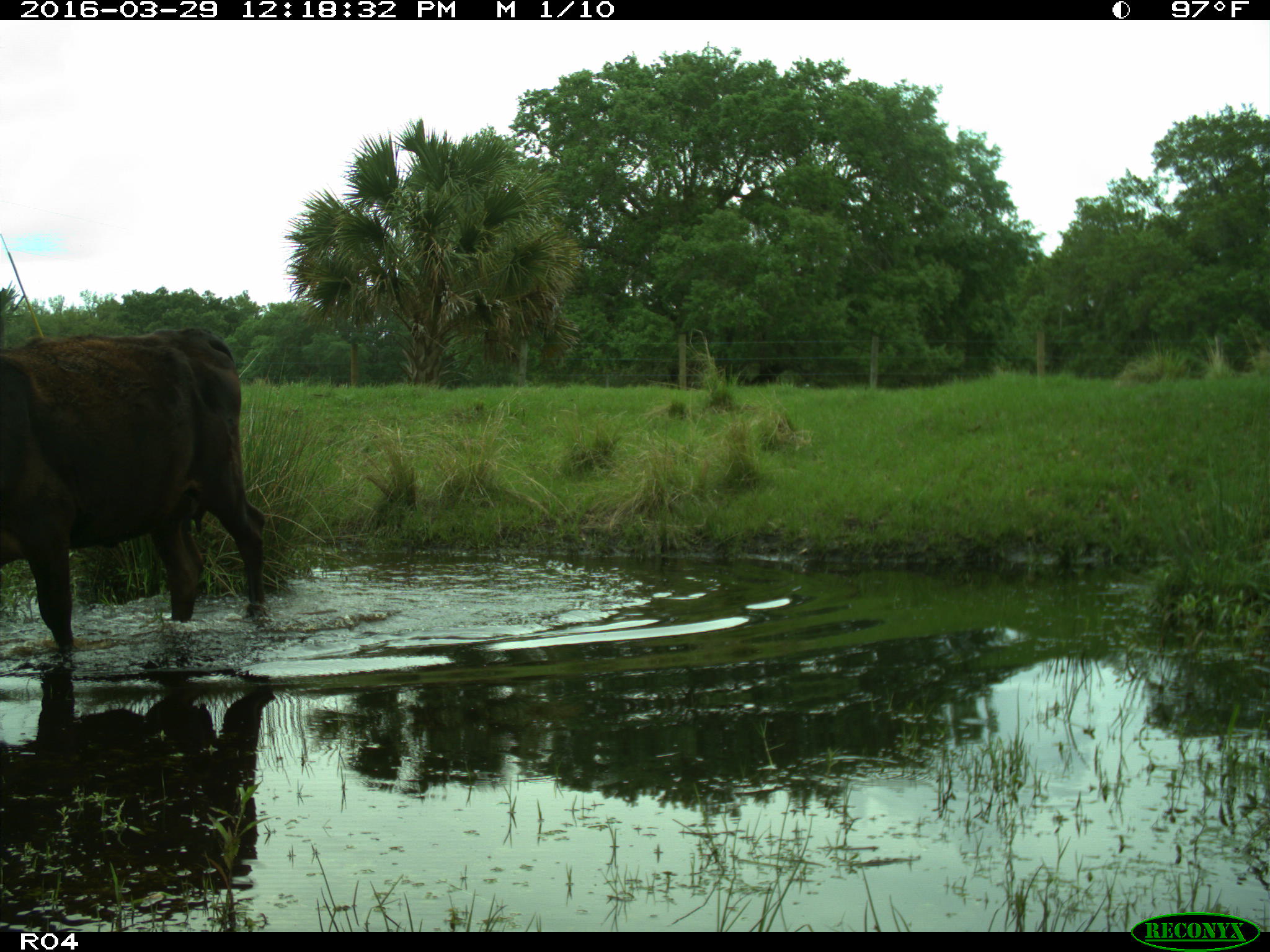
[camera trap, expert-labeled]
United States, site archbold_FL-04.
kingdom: Animalia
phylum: Chordata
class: Mammalia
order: Artiodactyla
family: Bovidae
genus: Bos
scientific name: Bos taurus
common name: domestic cow